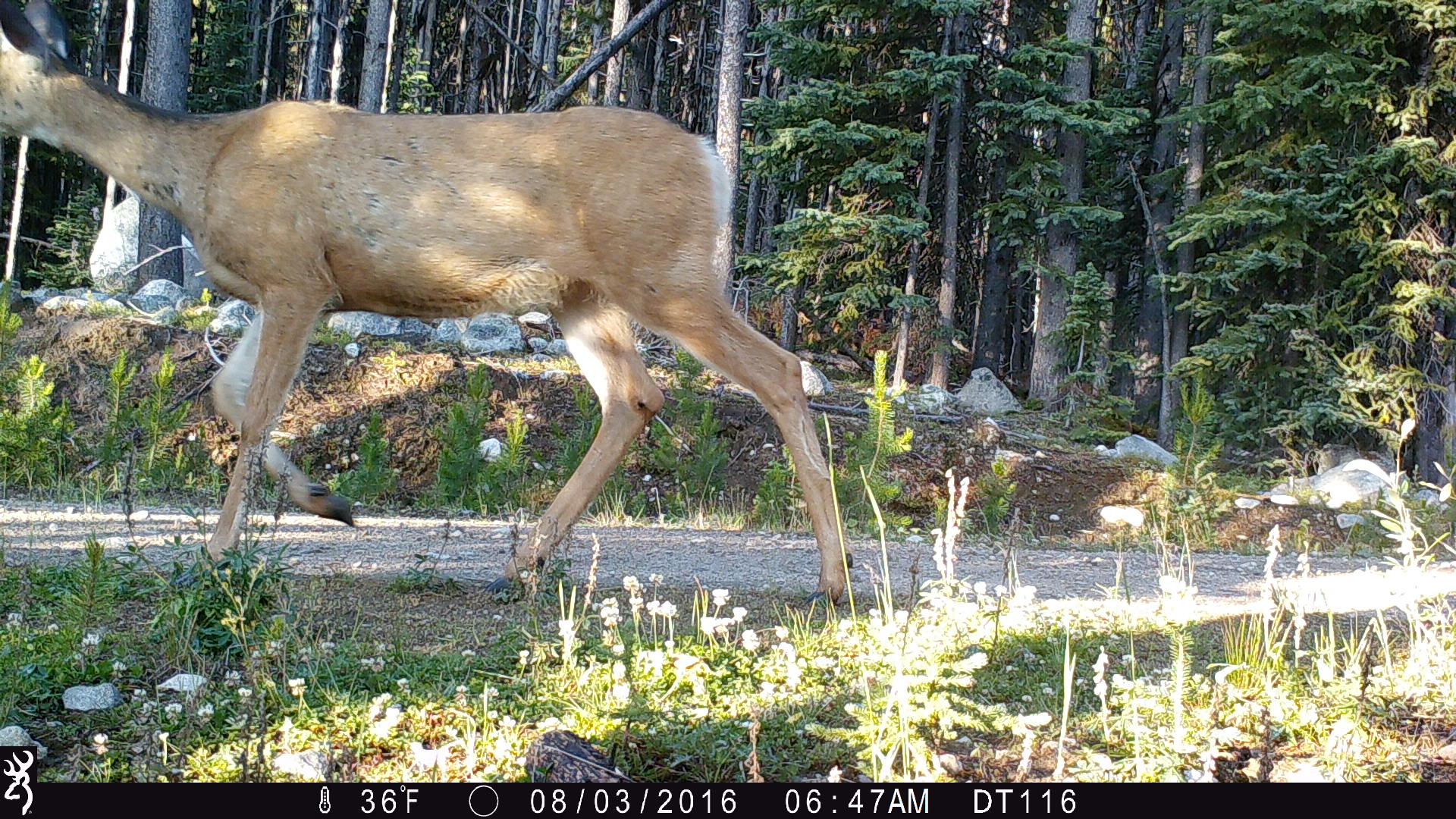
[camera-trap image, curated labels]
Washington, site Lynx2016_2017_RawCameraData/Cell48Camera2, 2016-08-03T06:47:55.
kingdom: Animalia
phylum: Chordata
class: Mammalia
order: Artiodactyla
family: Cervidae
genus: Odocoileus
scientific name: Odocoileus hemionus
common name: mule deer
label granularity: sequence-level